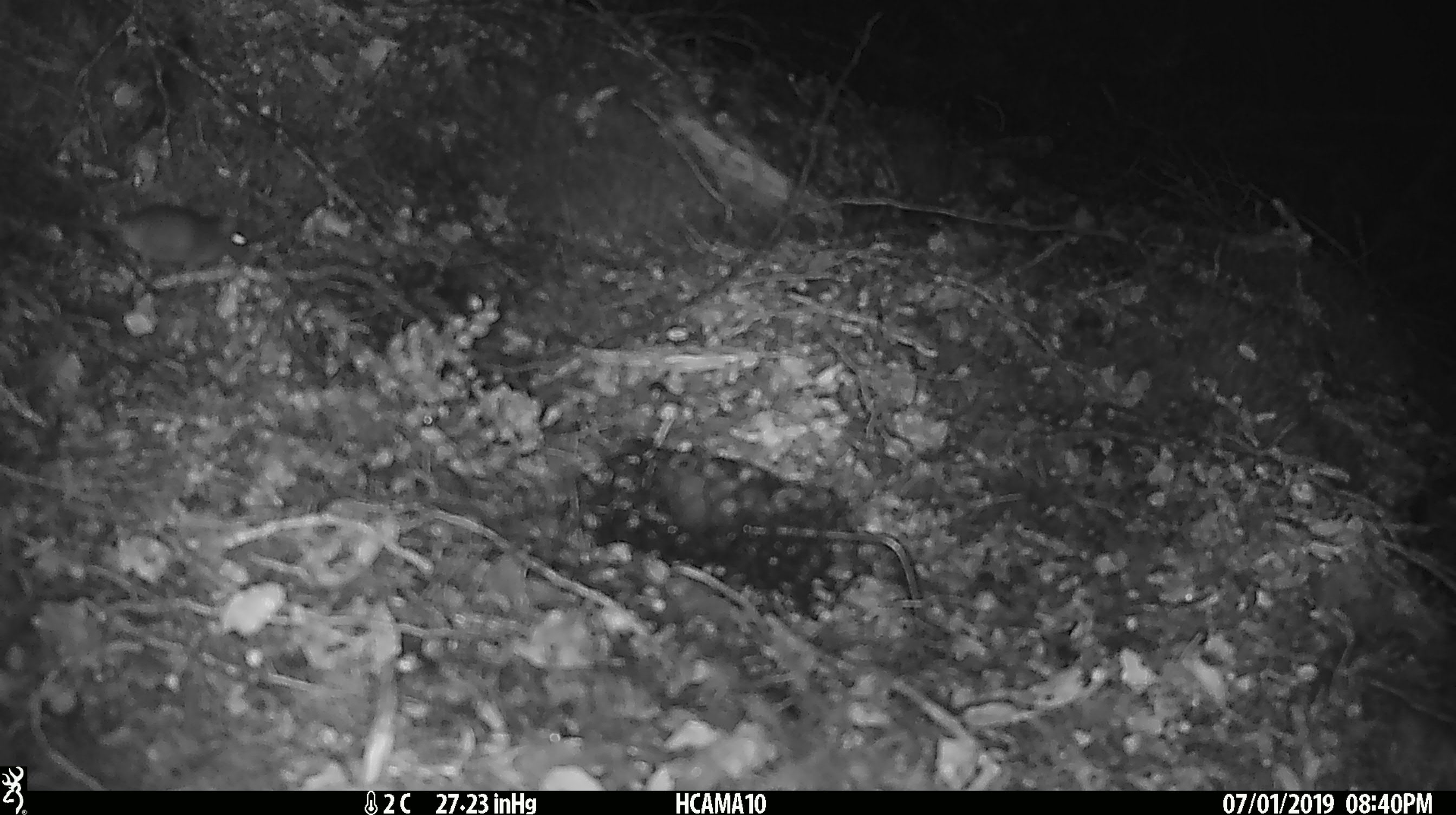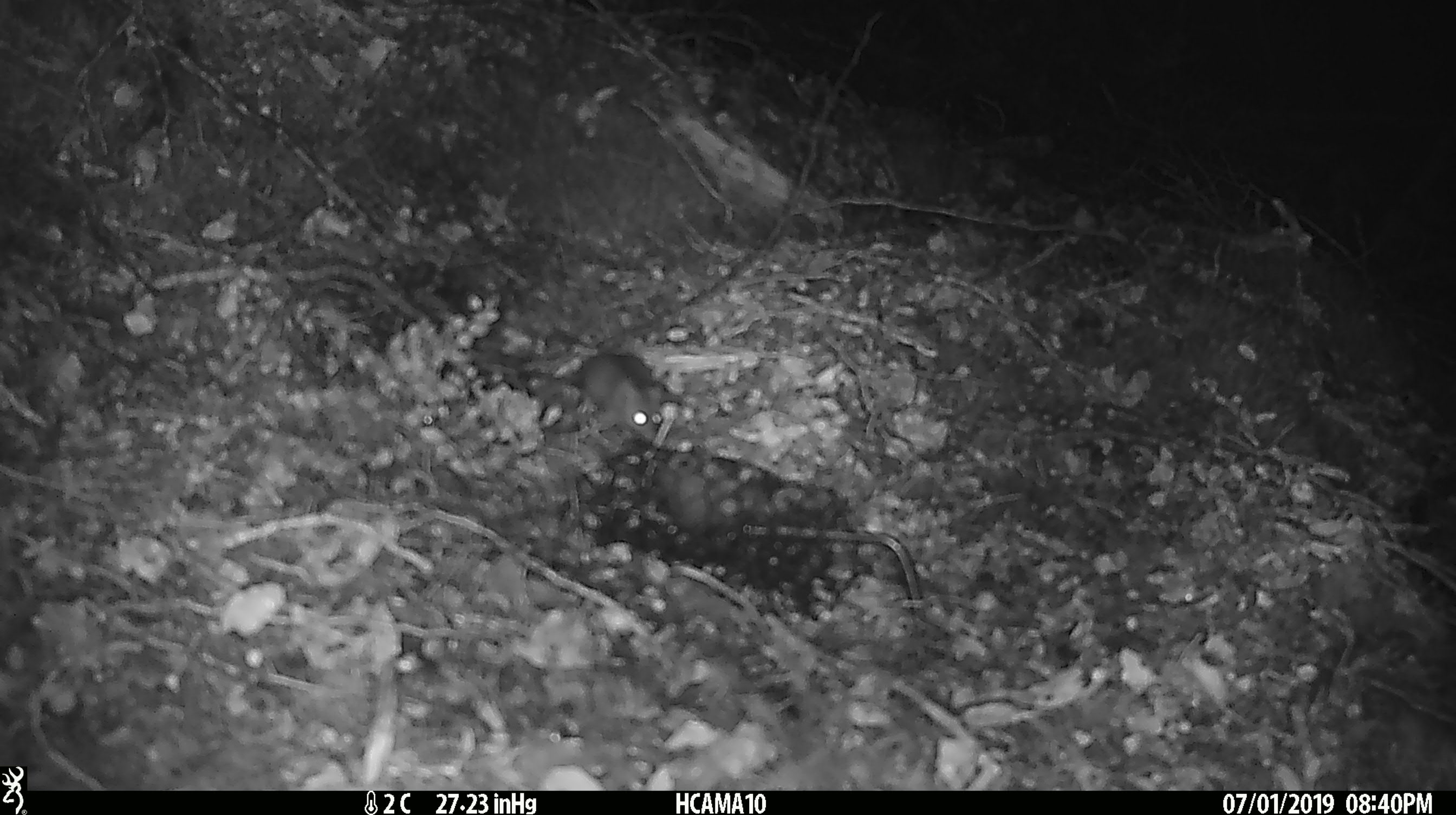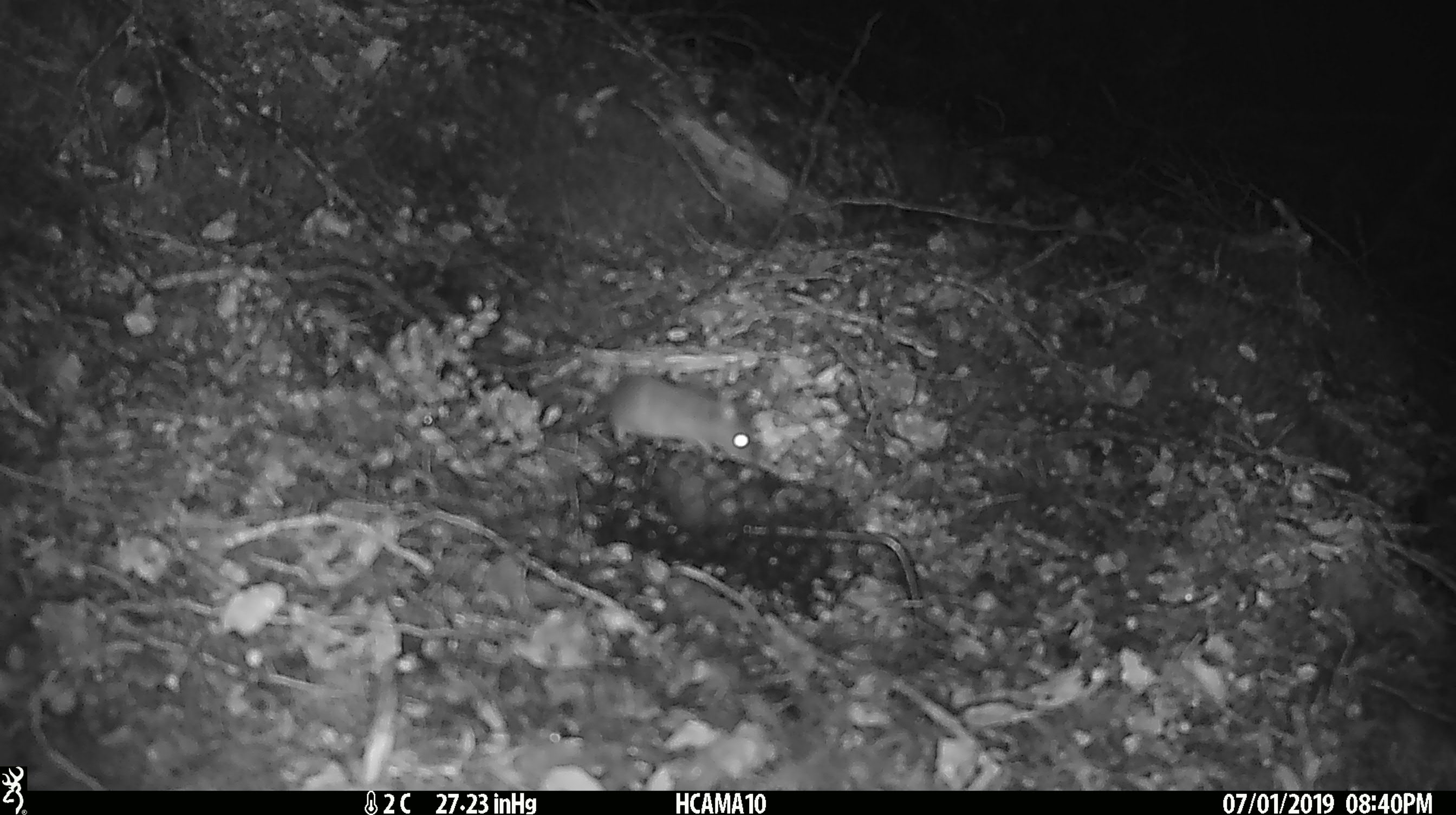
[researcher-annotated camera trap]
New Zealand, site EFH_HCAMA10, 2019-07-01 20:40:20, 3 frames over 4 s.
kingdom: Animalia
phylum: Chordata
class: Mammalia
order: Rodentia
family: Muridae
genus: Mus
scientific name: Mus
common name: mouse